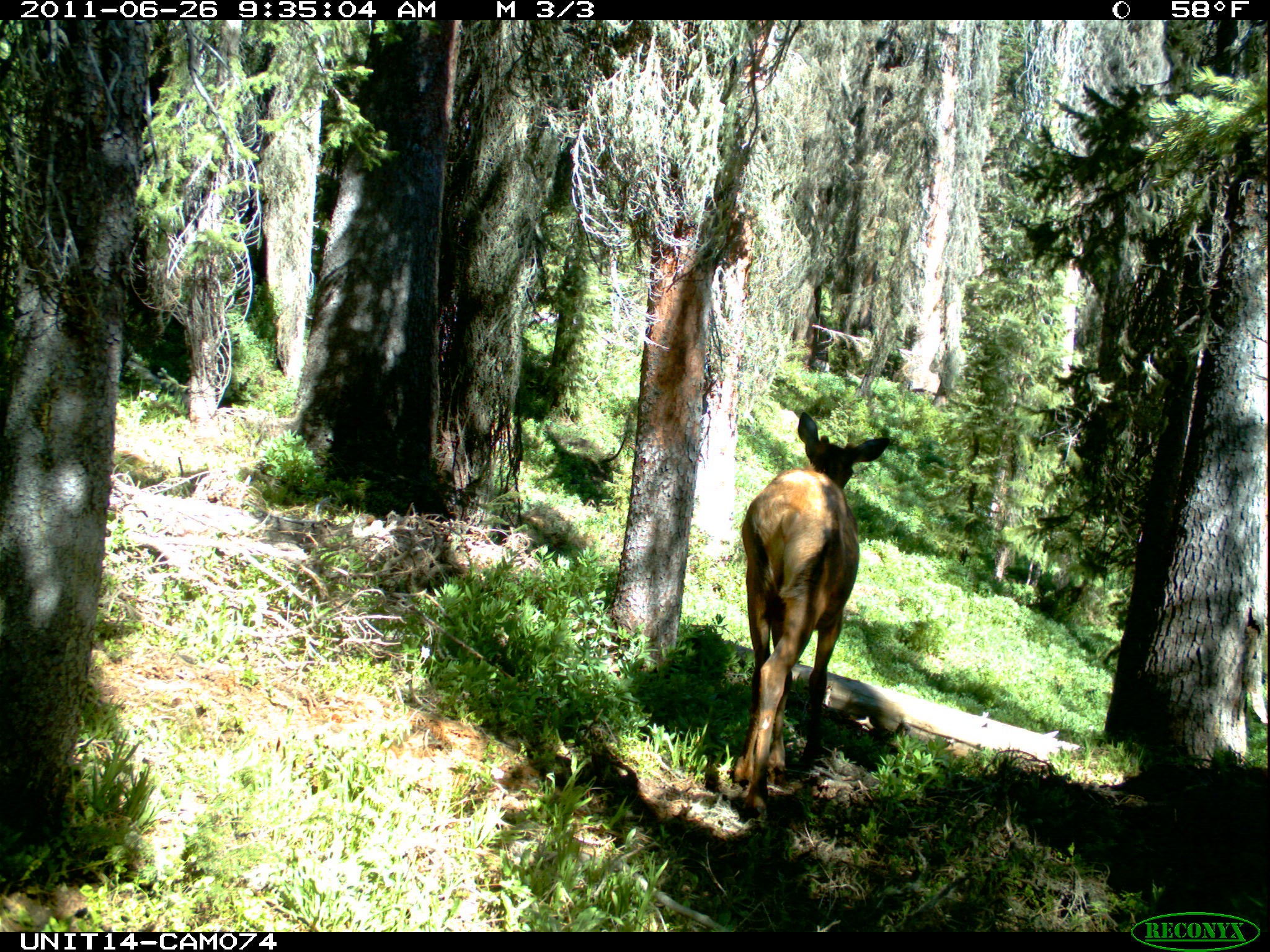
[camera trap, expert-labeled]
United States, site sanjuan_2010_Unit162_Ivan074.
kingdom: Animalia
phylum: Chordata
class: Mammalia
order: Artiodactyla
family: Cervidae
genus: Cervus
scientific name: Cervus elaphus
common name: red deer